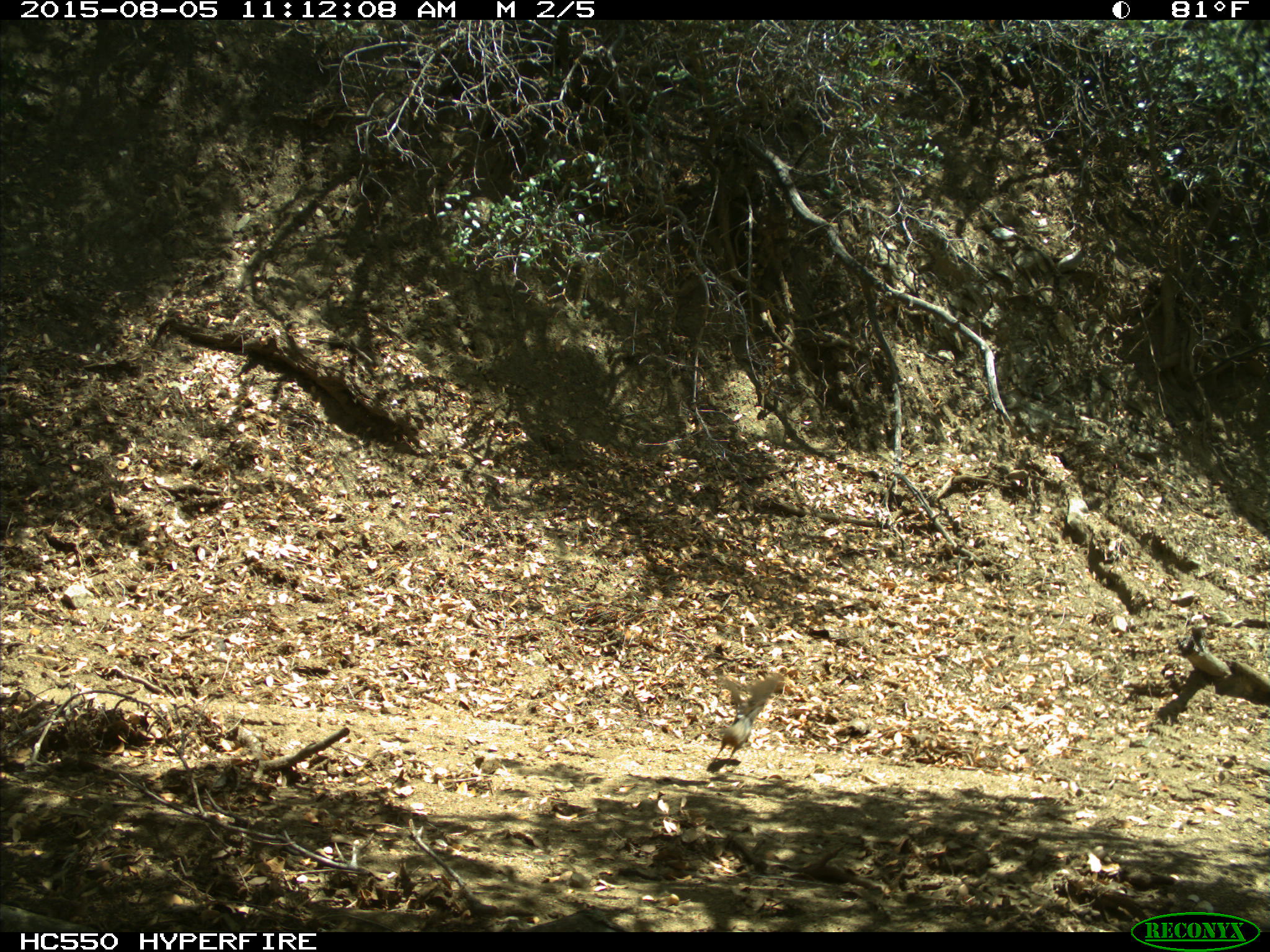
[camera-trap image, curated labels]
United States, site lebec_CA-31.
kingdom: Animalia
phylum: Chordata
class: Aves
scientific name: Aves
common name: birds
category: unidentified bird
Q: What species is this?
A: Unidentified bird (birds) (Aves).